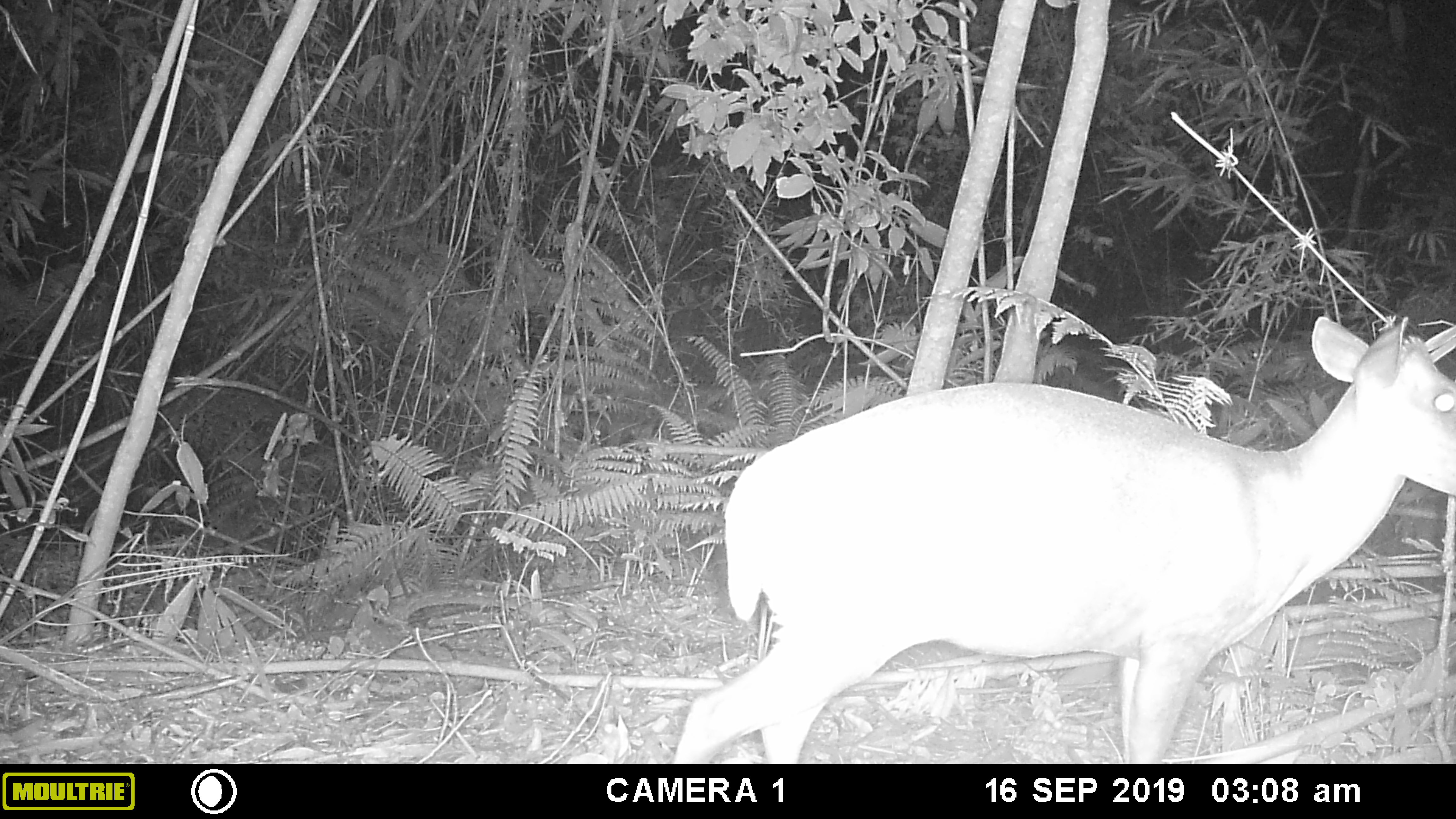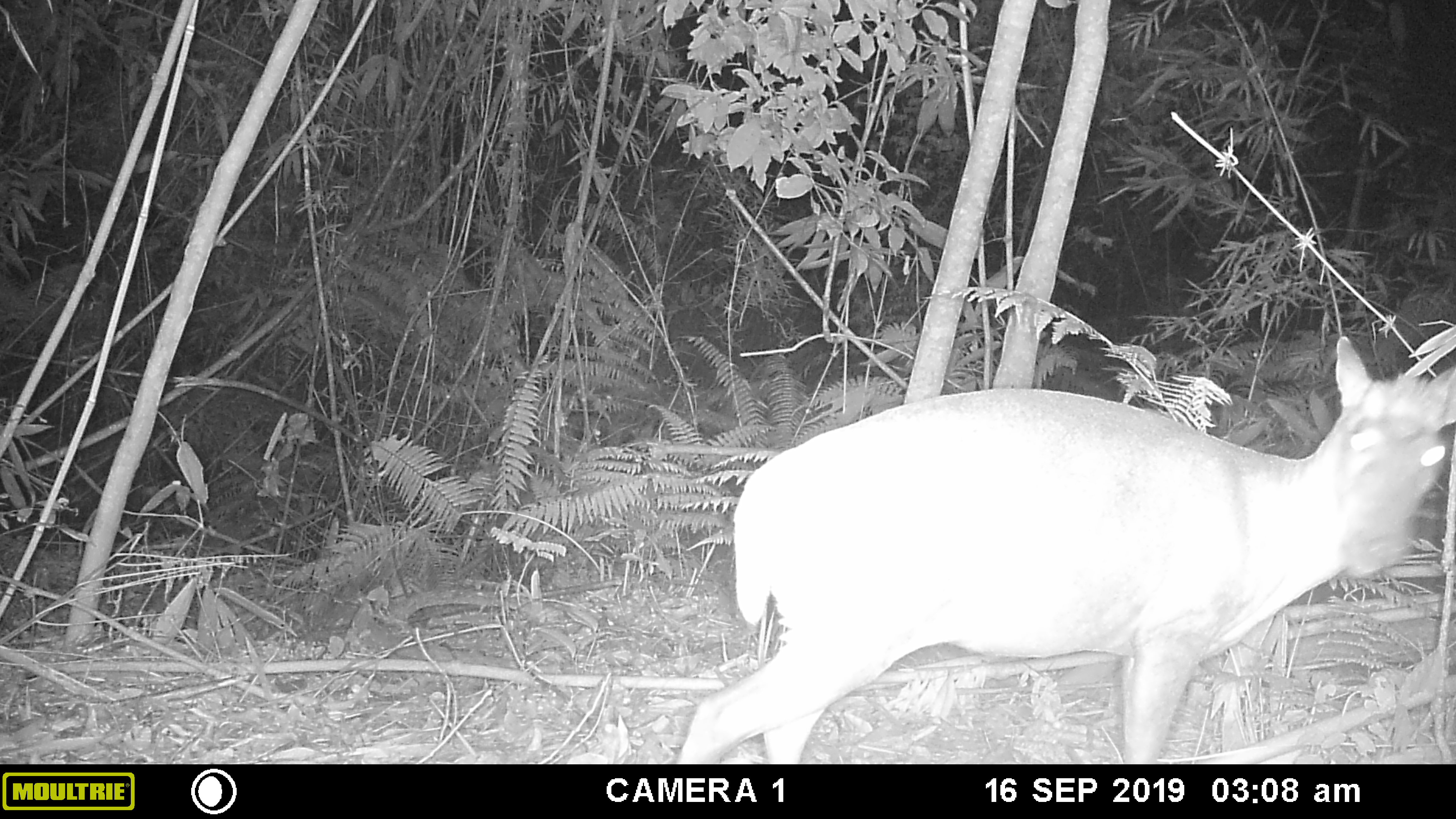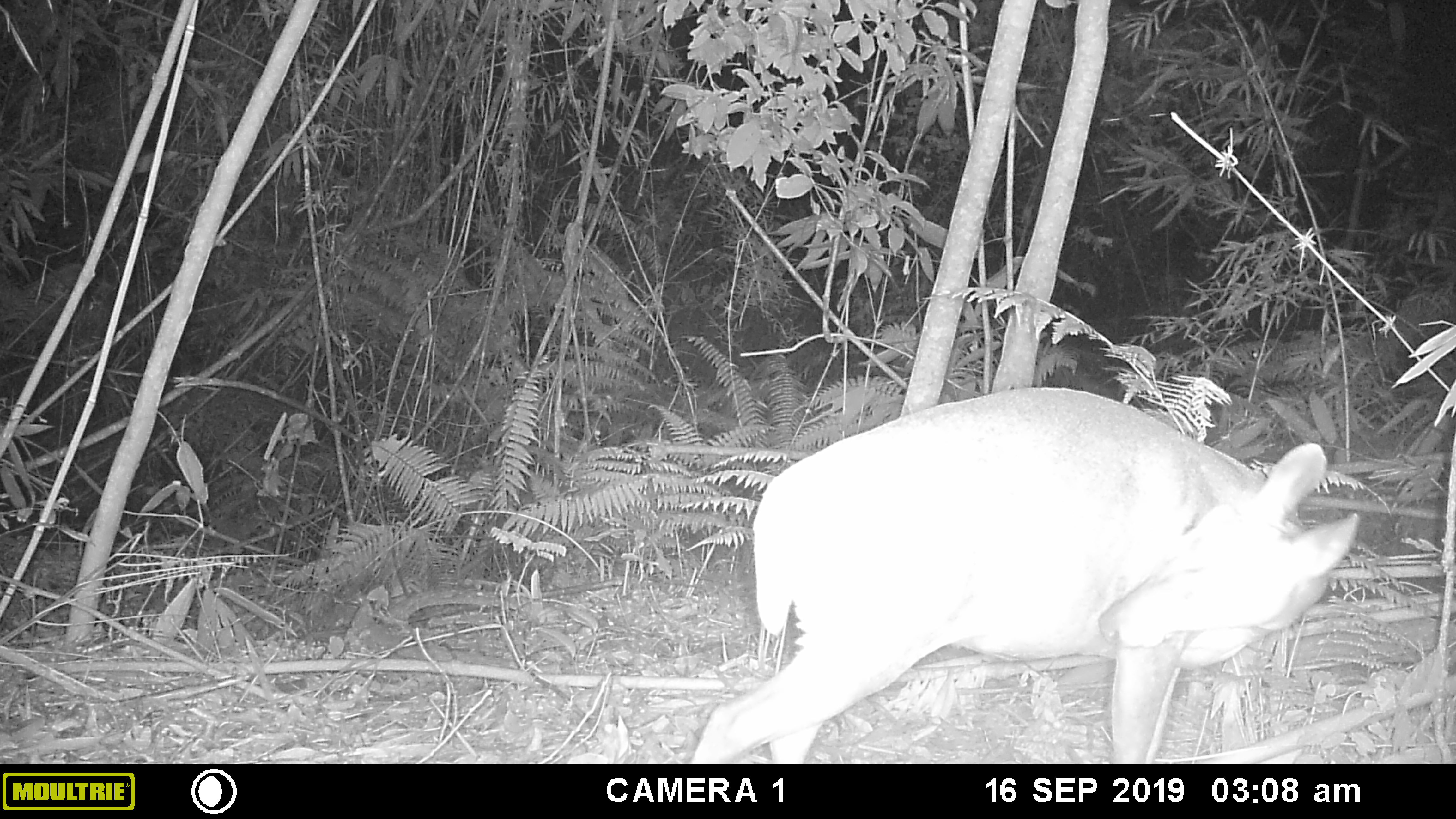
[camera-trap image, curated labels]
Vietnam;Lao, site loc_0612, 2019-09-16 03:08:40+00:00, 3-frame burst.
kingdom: Animalia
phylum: Chordata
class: Mammalia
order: Artiodactyla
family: Cervidae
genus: Muntiacus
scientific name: Muntiacus rooseveltorum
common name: roosevelt's muntjac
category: roosevelts muntjac group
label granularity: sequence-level